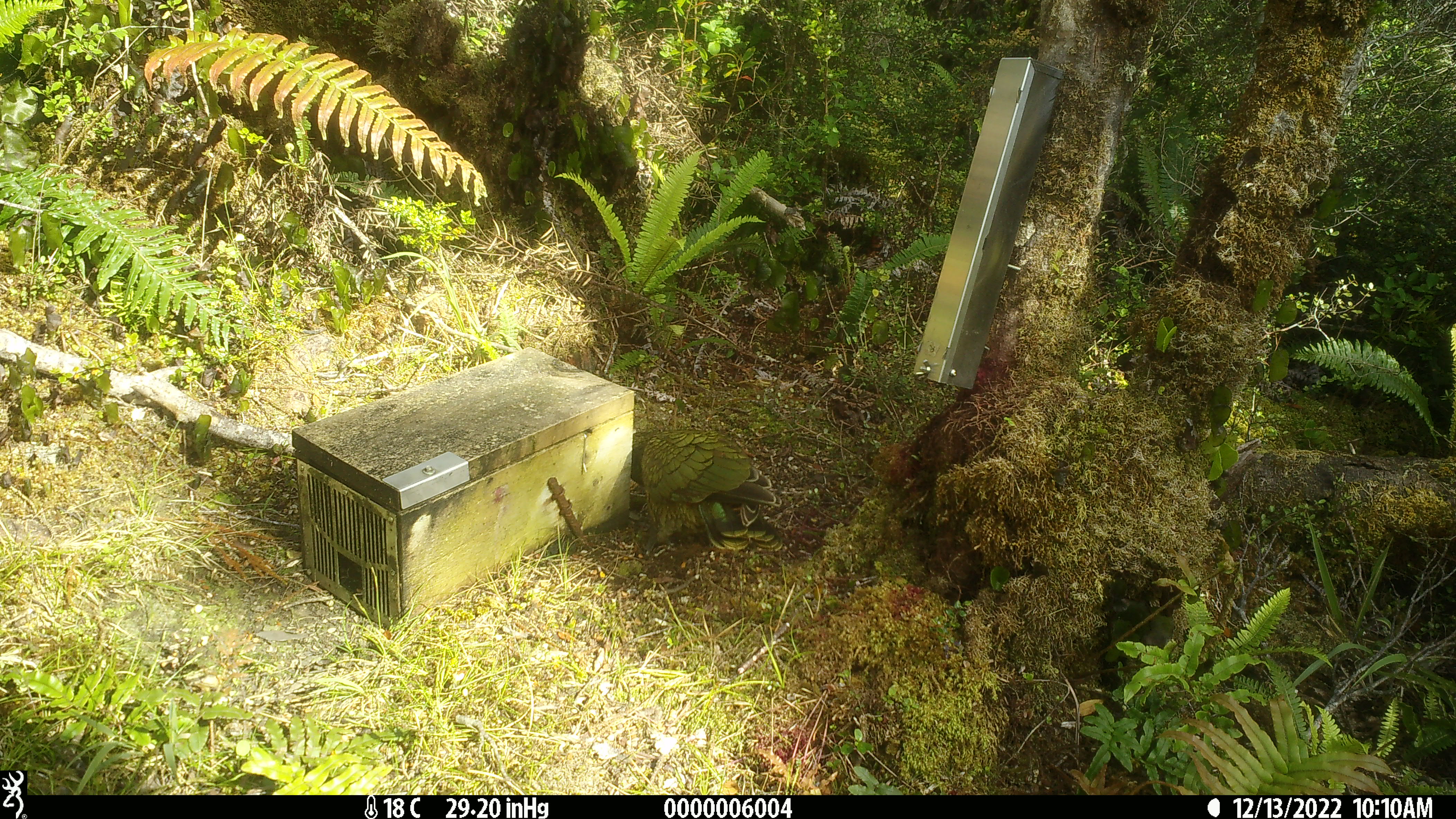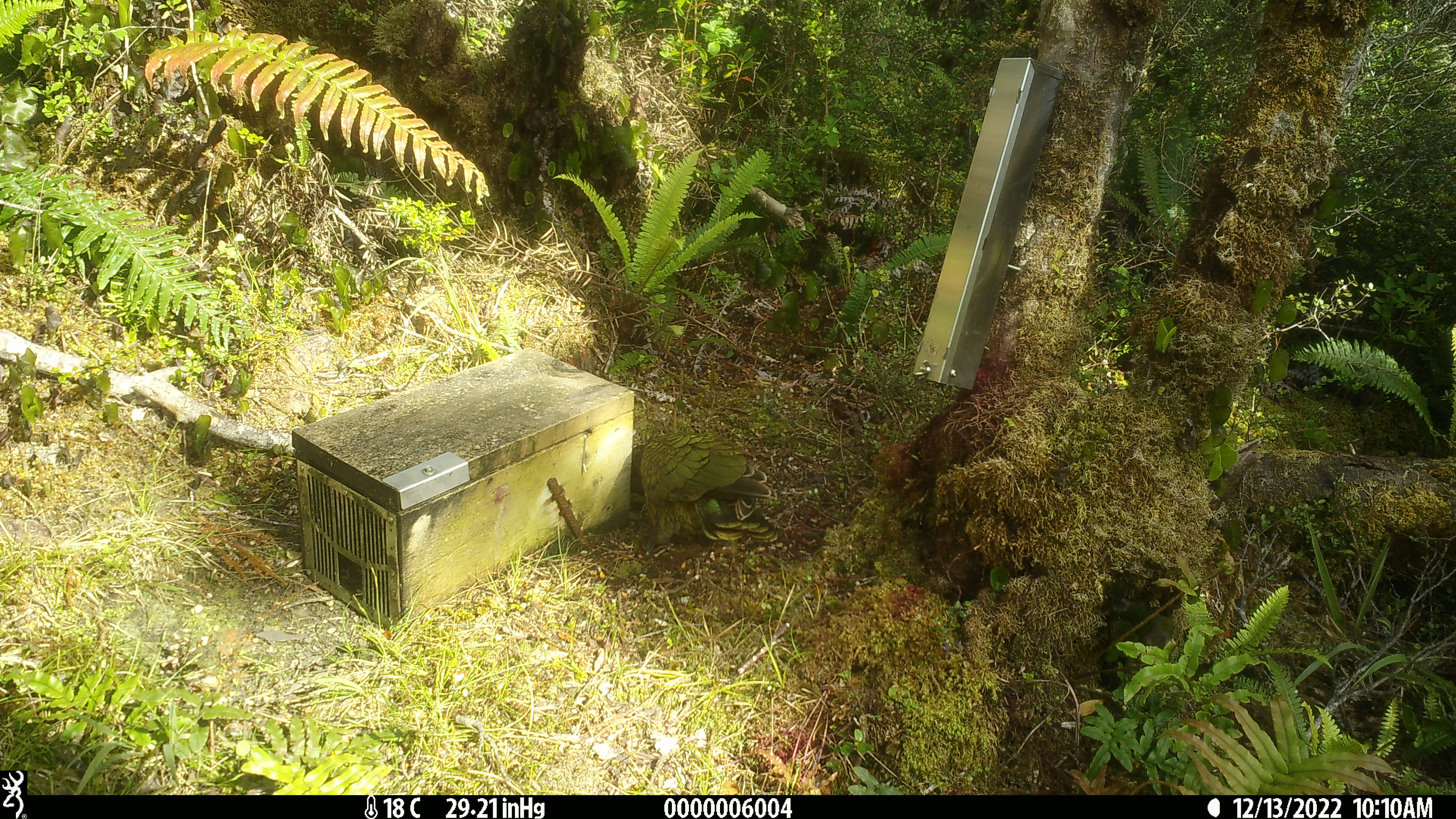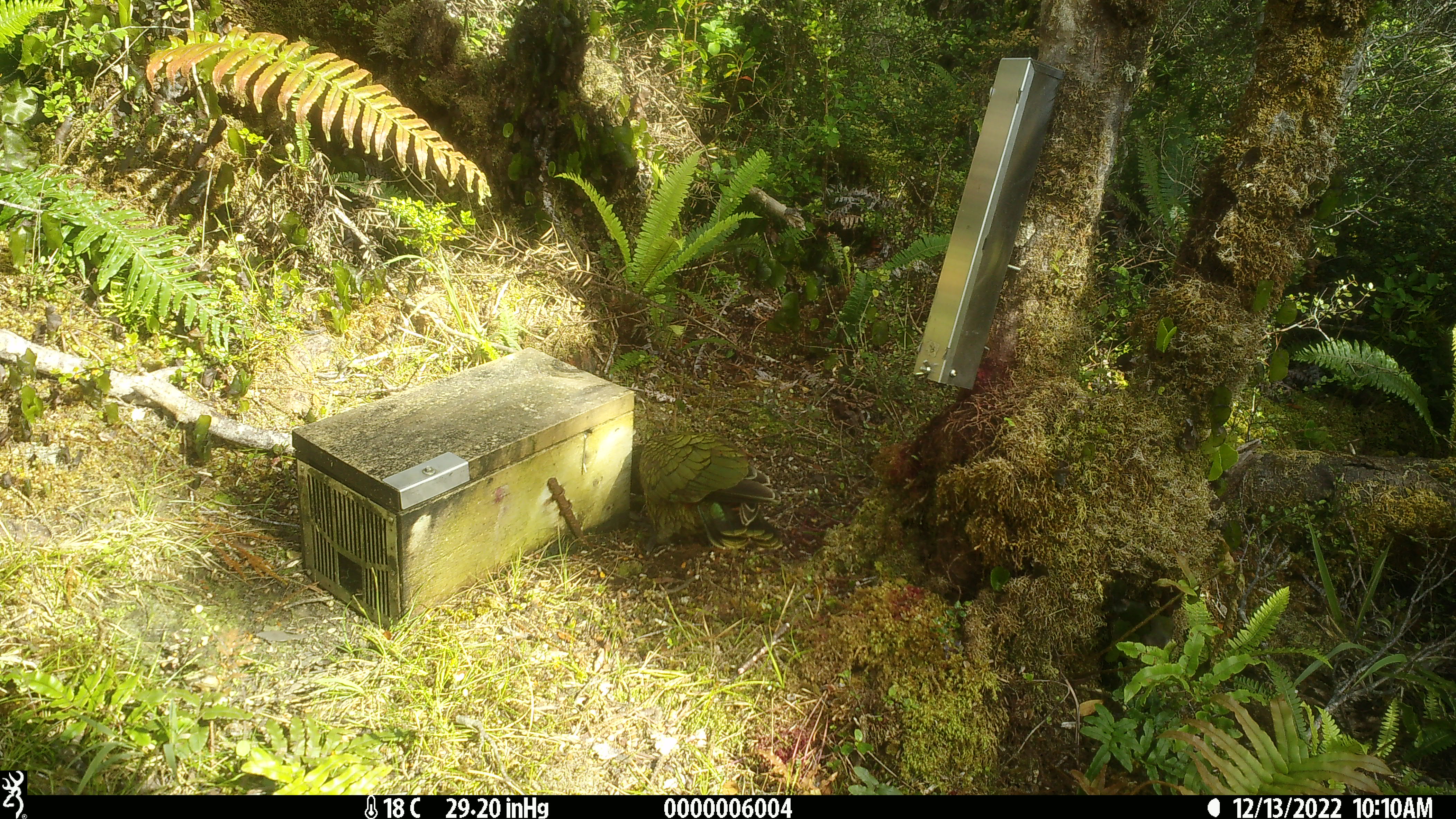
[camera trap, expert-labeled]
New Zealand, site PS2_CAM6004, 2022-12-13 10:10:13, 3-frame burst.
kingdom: Animalia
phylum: Chordata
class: Aves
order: Psittaciformes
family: Strigopidae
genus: Nestor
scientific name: Nestor notabilis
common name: kea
Kea (Nestor notabilis).